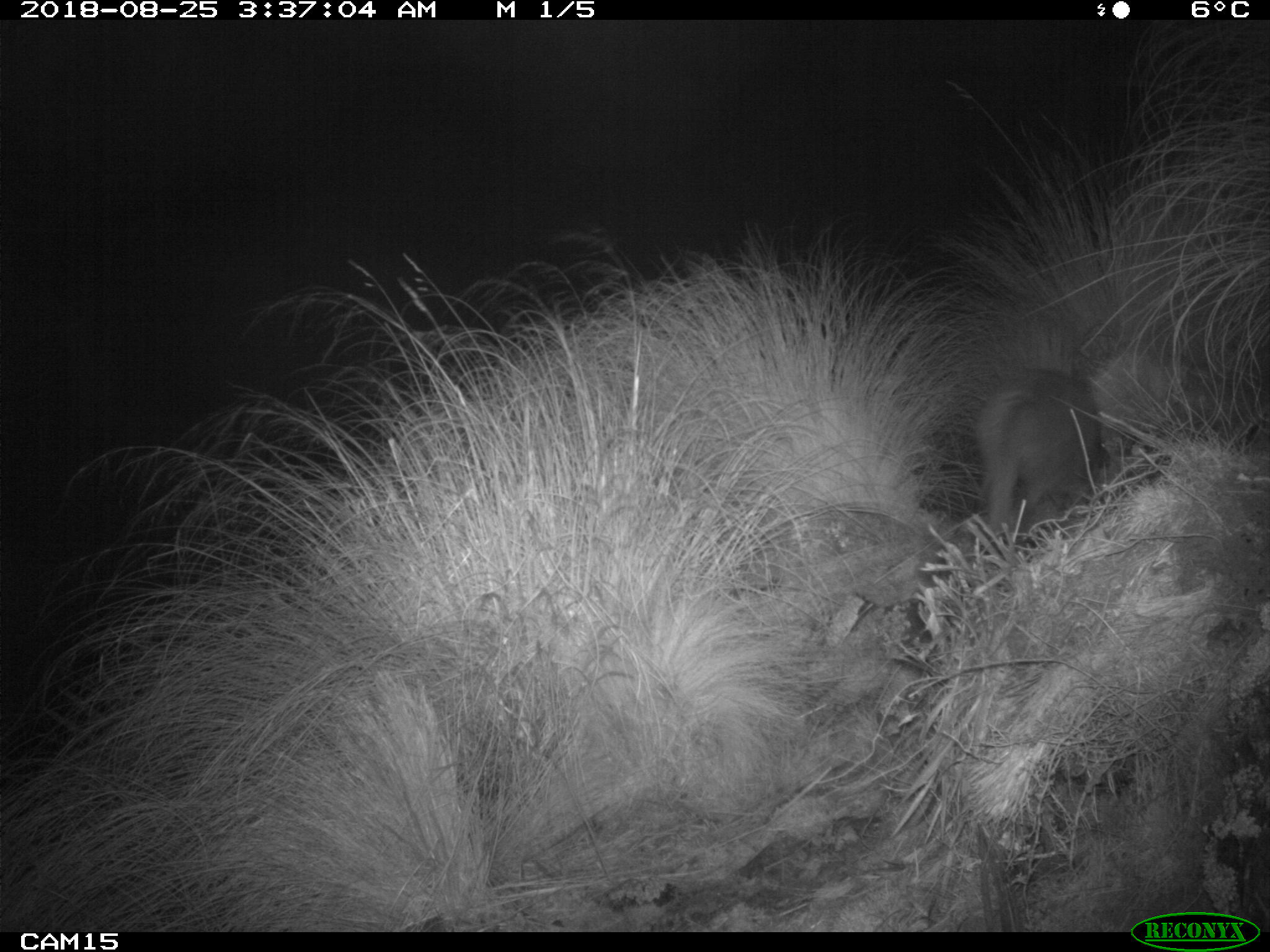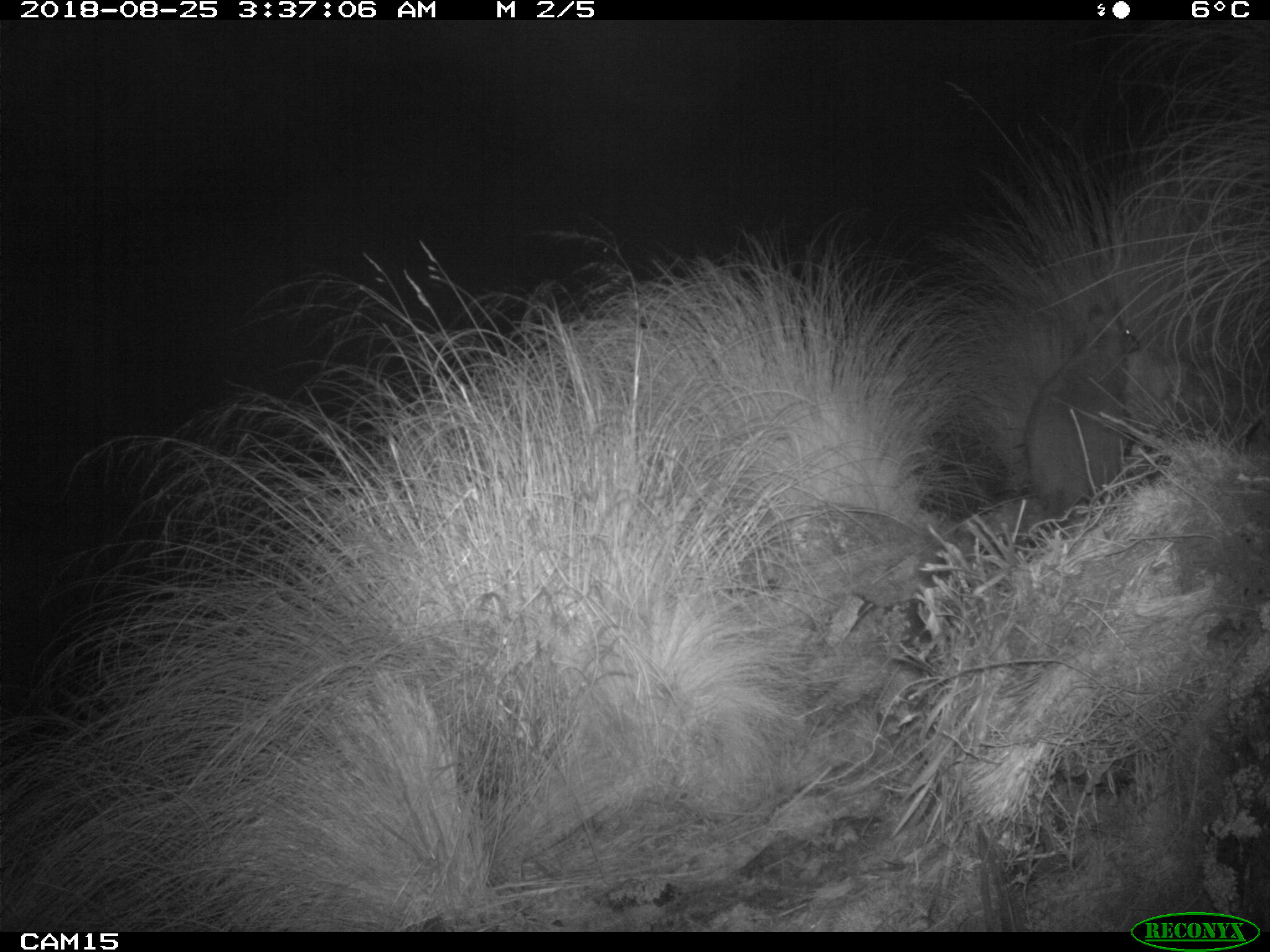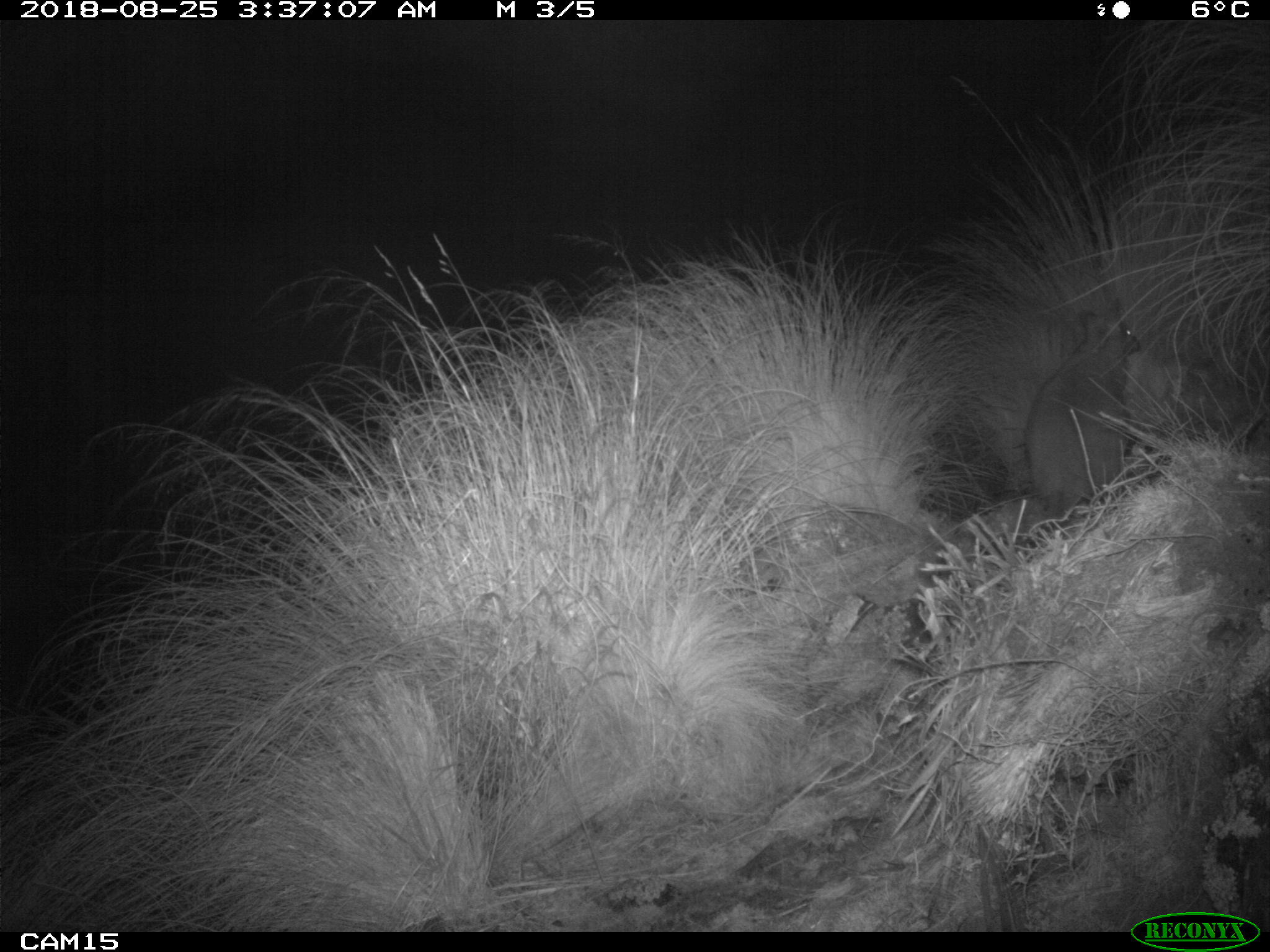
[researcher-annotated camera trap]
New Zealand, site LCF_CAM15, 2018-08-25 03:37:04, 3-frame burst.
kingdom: Animalia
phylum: Chordata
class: Mammalia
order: Diprotodontia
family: Macropodidae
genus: Notamacropus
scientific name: Notamacropus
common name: wallaby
Wallaby (Notamacropus).